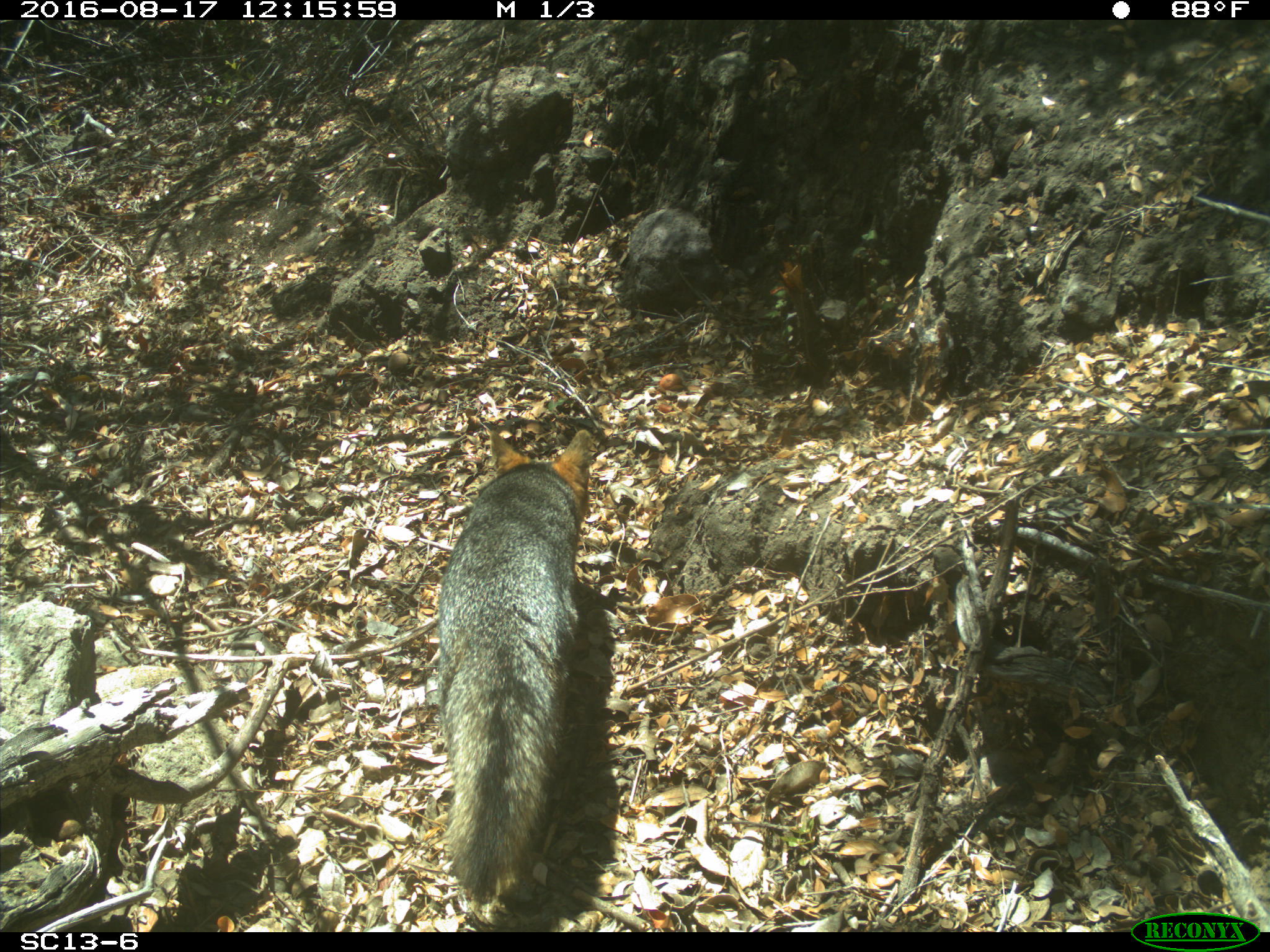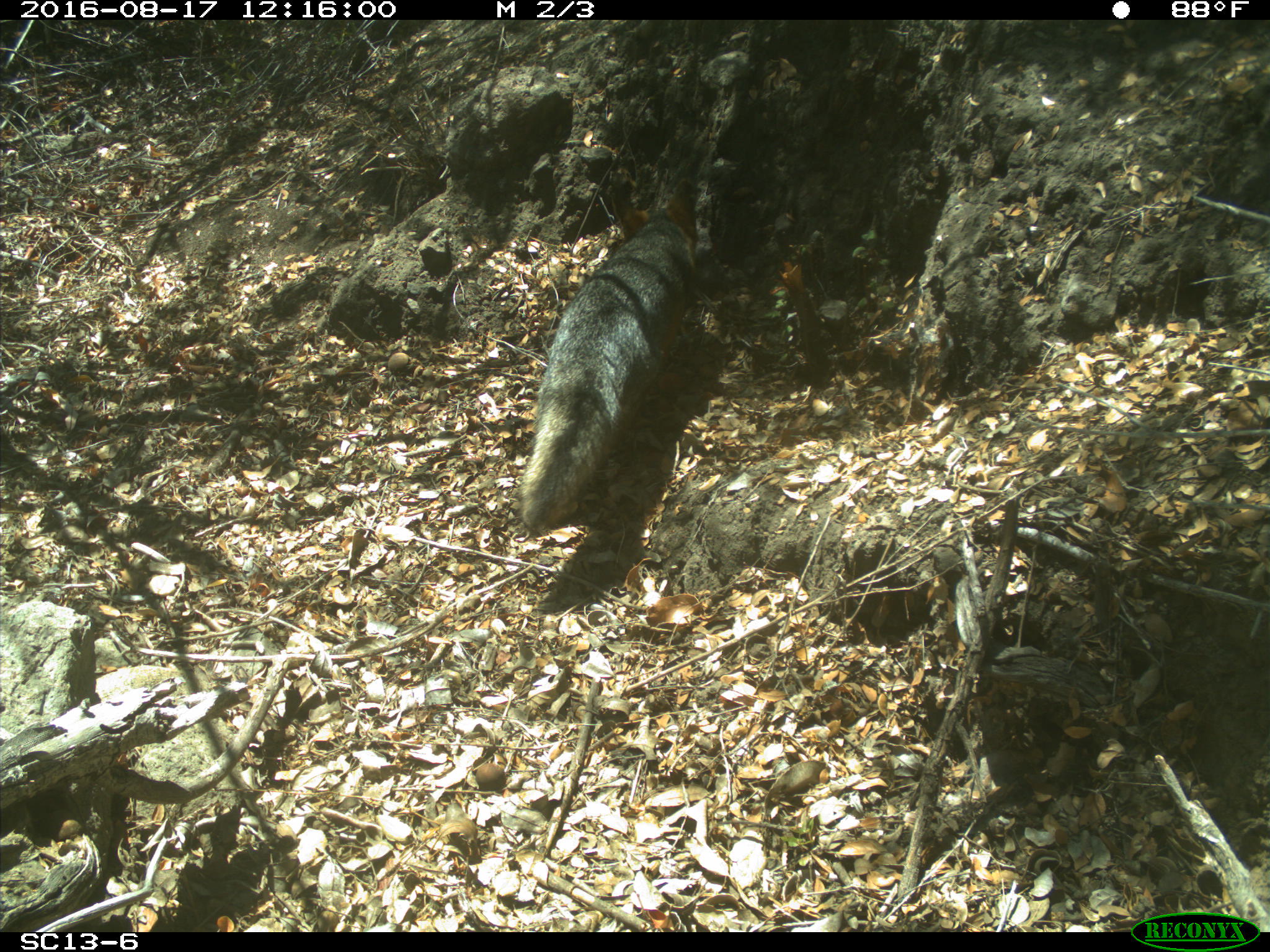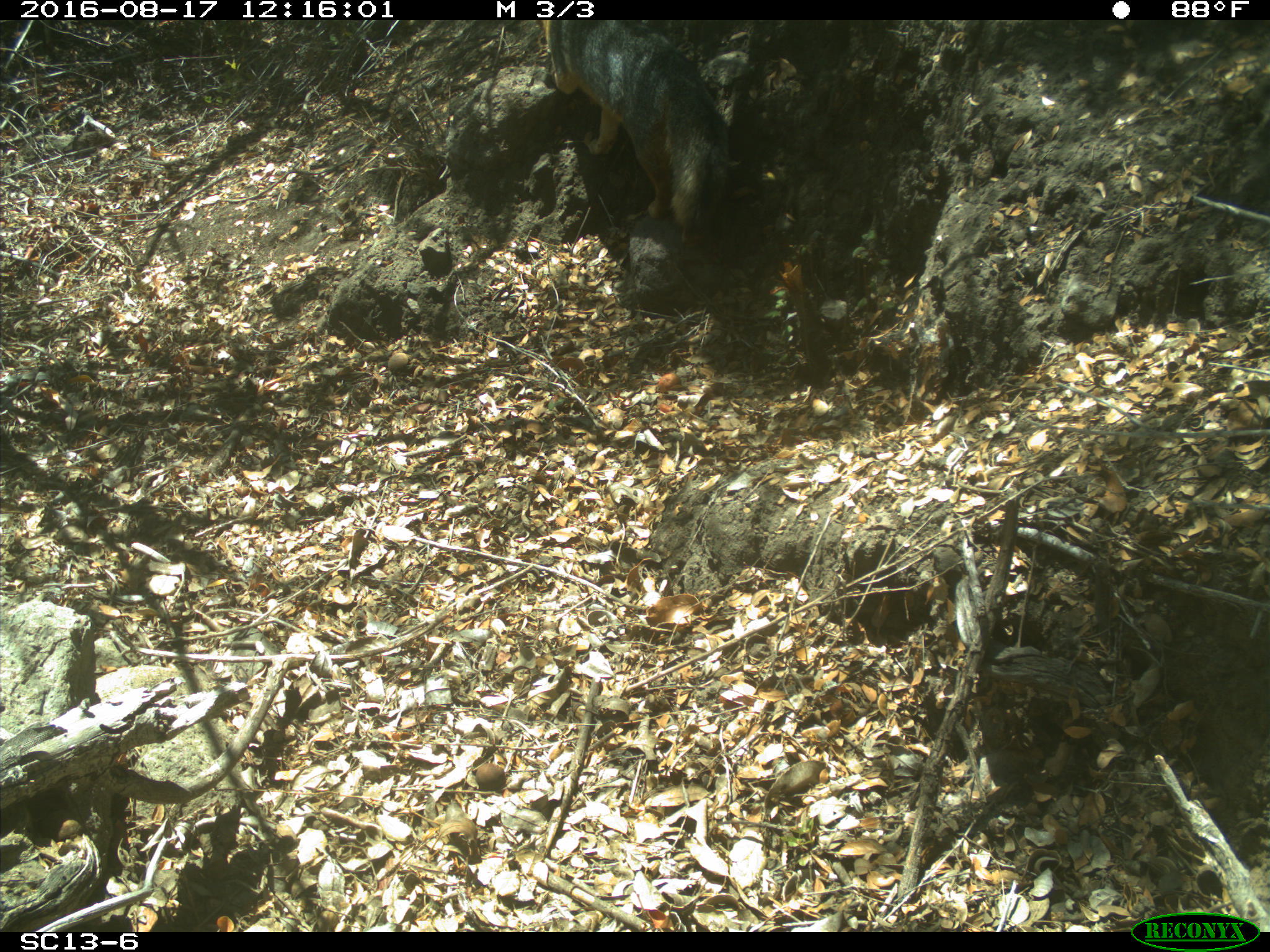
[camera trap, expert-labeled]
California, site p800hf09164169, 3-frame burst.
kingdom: Animalia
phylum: Chordata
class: Mammalia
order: Carnivora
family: Canidae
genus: Urocyon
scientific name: Urocyon littoralis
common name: island fox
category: fox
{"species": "fox (island fox) (Urocyon littoralis)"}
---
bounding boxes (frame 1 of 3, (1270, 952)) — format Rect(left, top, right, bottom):
fox: Rect(436, 426, 591, 908)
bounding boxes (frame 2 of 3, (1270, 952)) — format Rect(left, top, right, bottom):
fox: Rect(517, 172, 698, 537)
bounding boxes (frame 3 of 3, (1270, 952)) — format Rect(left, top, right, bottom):
fox: Rect(541, 19, 732, 246)